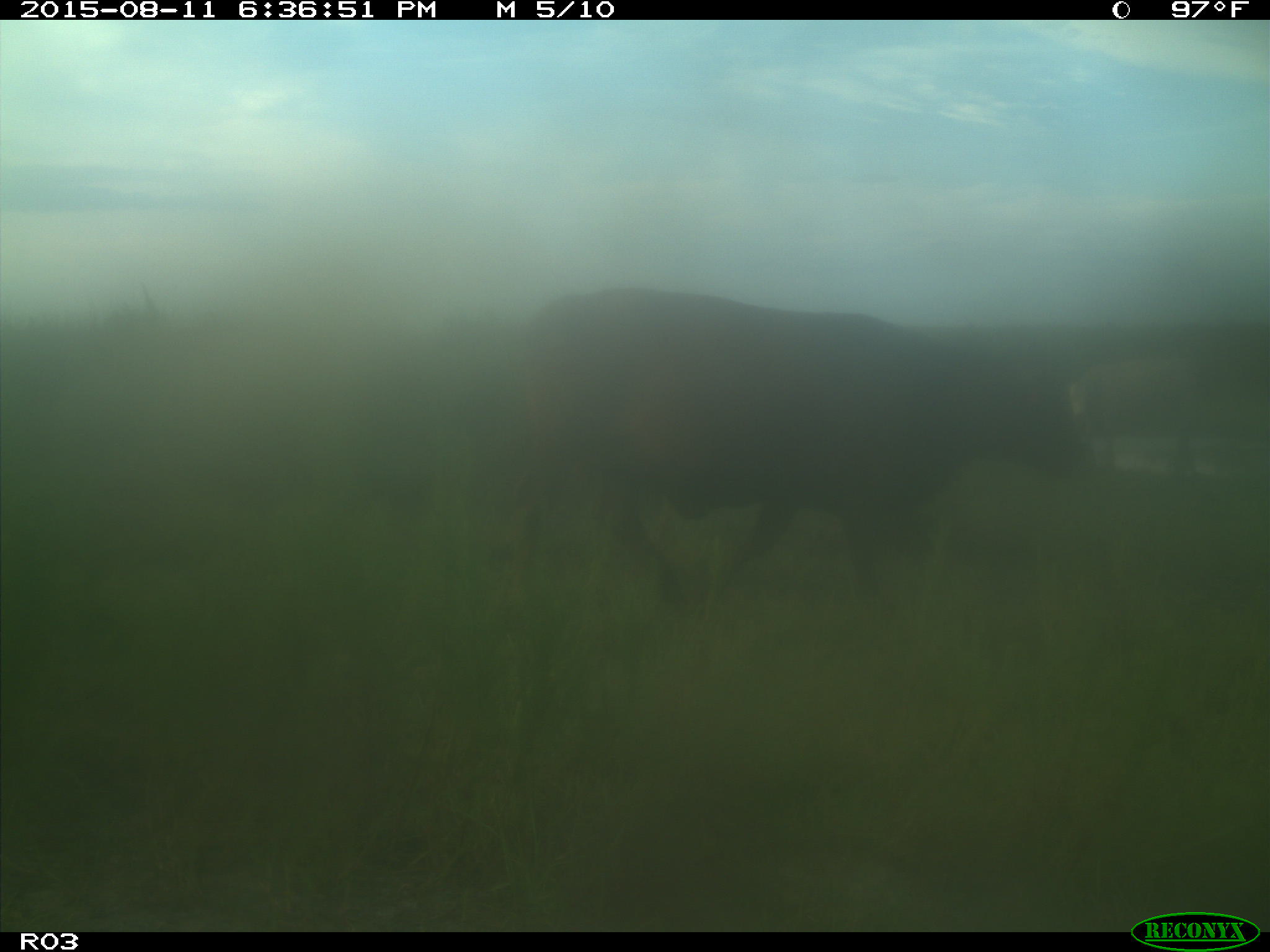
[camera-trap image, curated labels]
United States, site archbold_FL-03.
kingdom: Animalia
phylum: Chordata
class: Mammalia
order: Artiodactyla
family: Bovidae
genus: Bos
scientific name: Bos taurus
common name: domestic cow